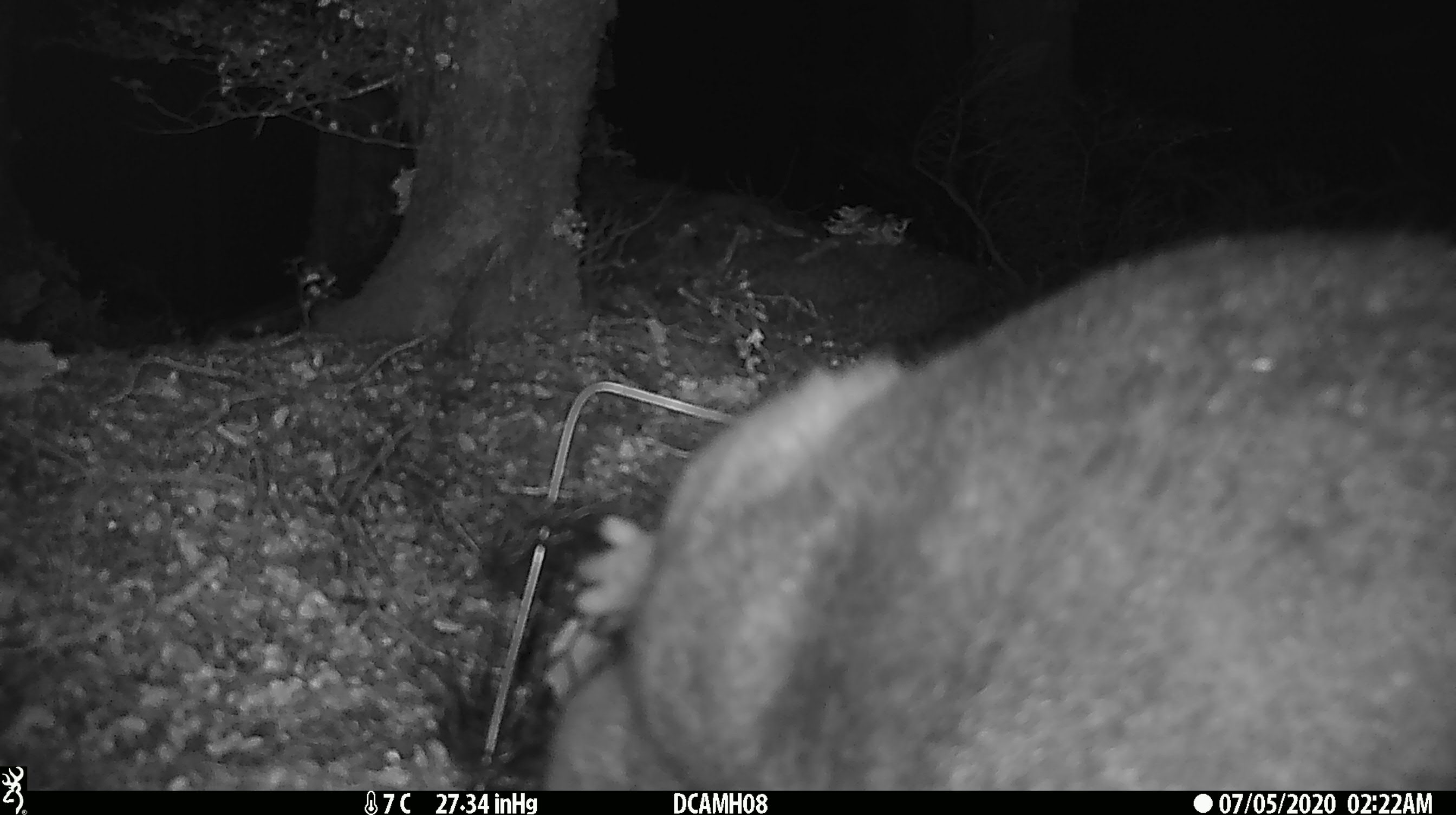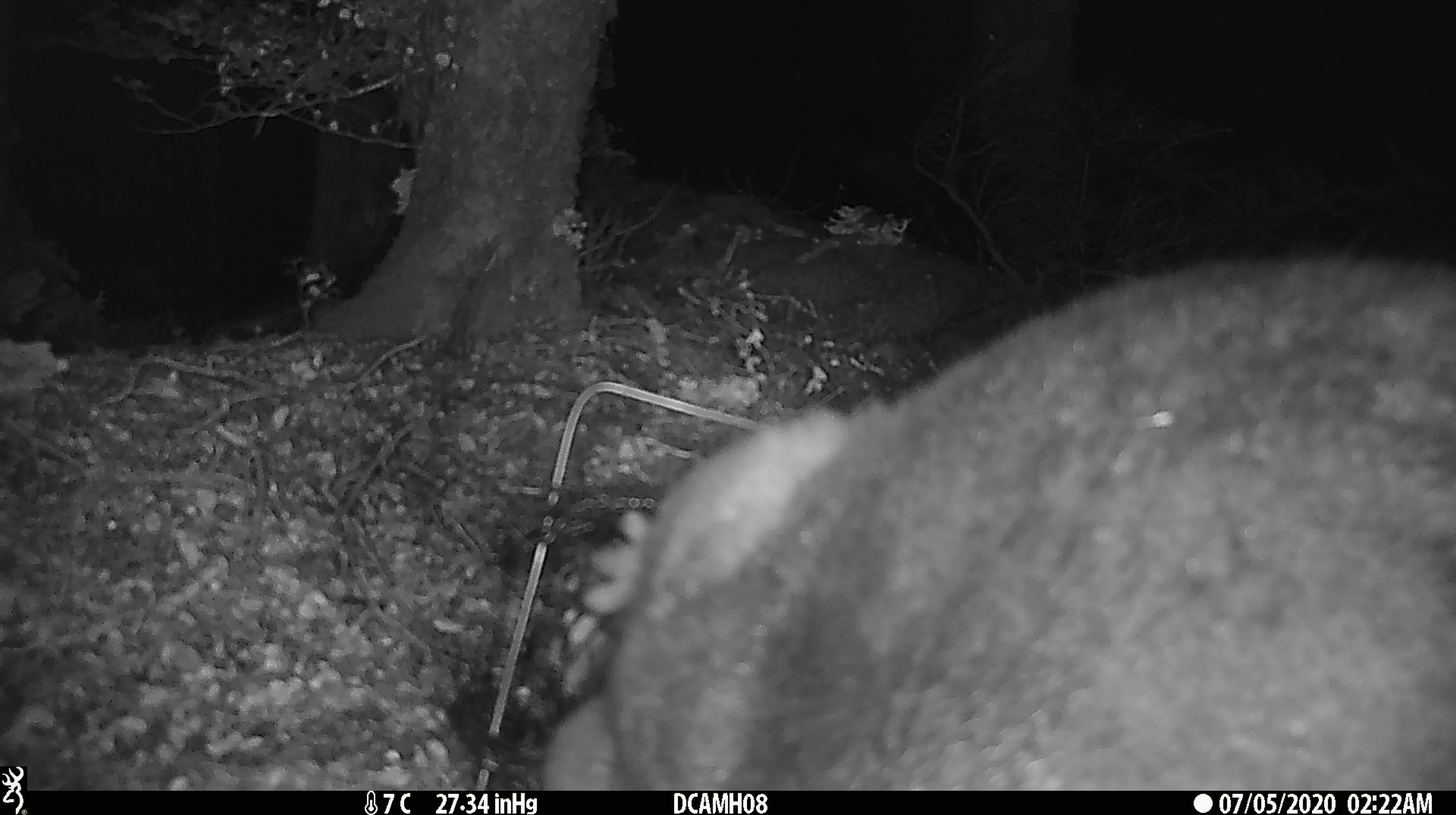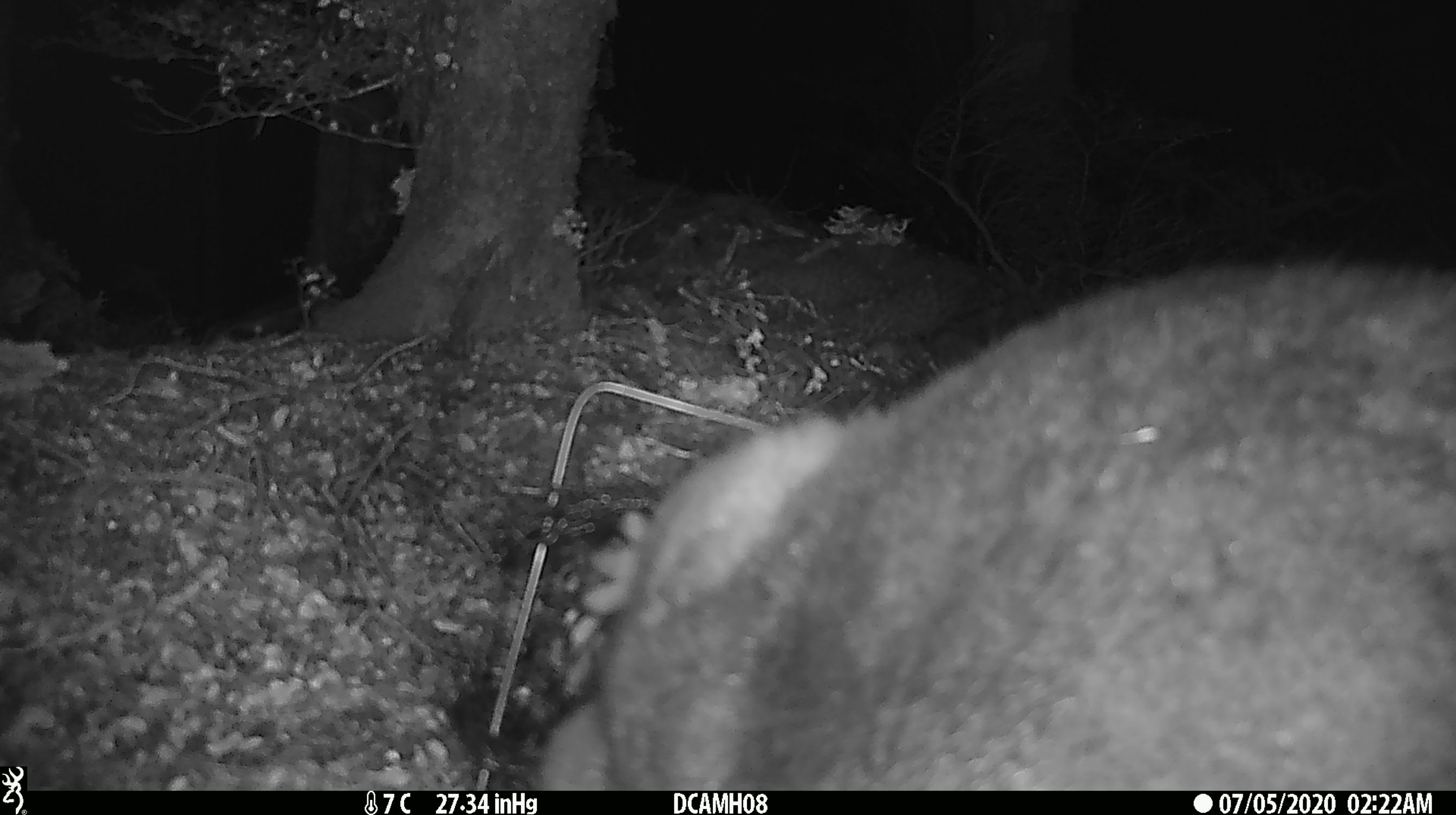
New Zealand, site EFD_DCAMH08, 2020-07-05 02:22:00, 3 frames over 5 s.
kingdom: Animalia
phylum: Chordata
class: Mammalia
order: Diprotodontia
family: Phalangeridae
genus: Trichosurus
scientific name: Trichosurus vulpecula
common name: common brushtail possum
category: possum